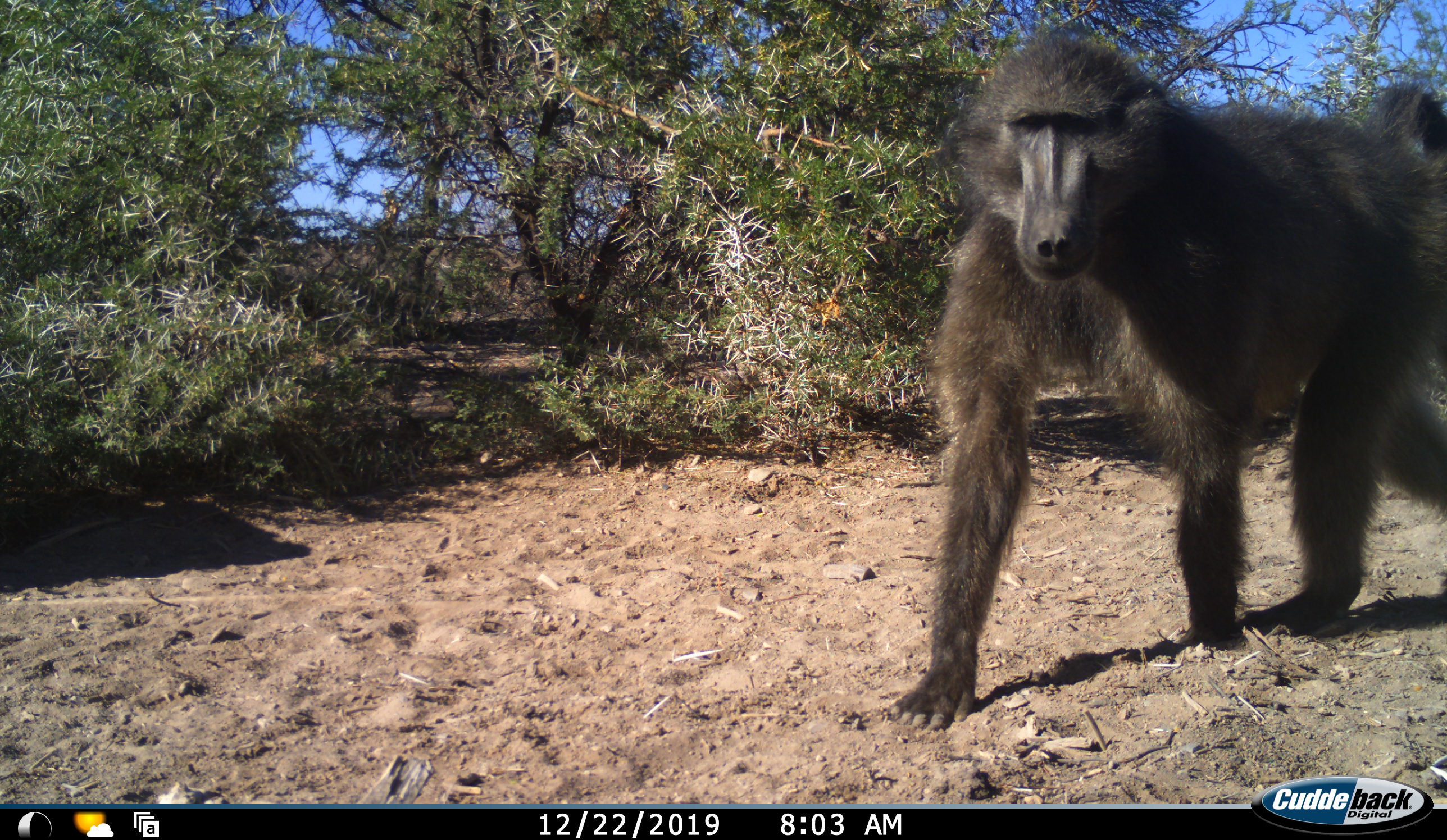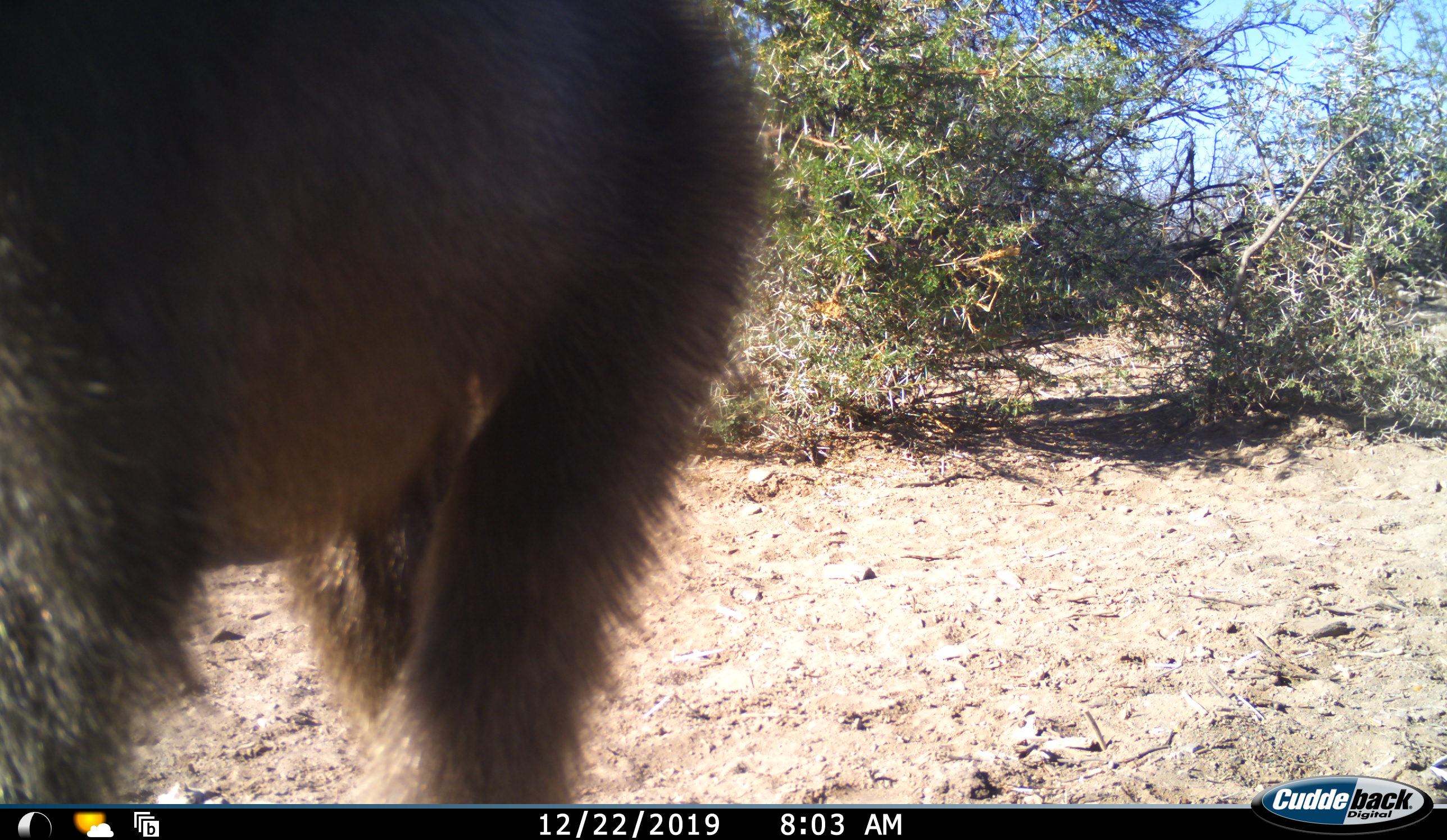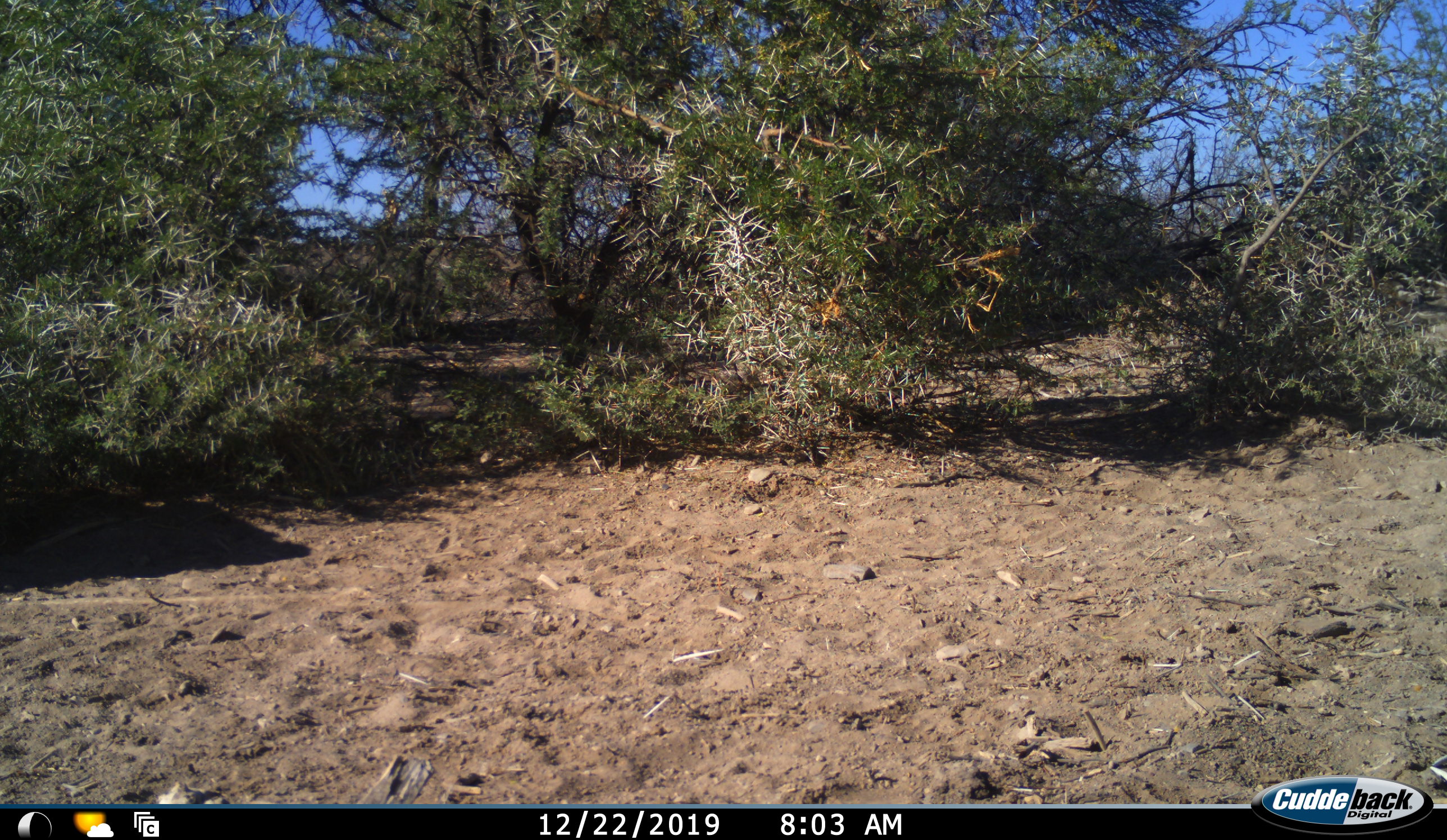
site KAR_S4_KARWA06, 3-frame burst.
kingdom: Animalia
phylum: Chordata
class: Mammalia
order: Primates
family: Cercopithecidae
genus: Papio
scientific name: Papio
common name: baboon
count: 1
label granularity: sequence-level